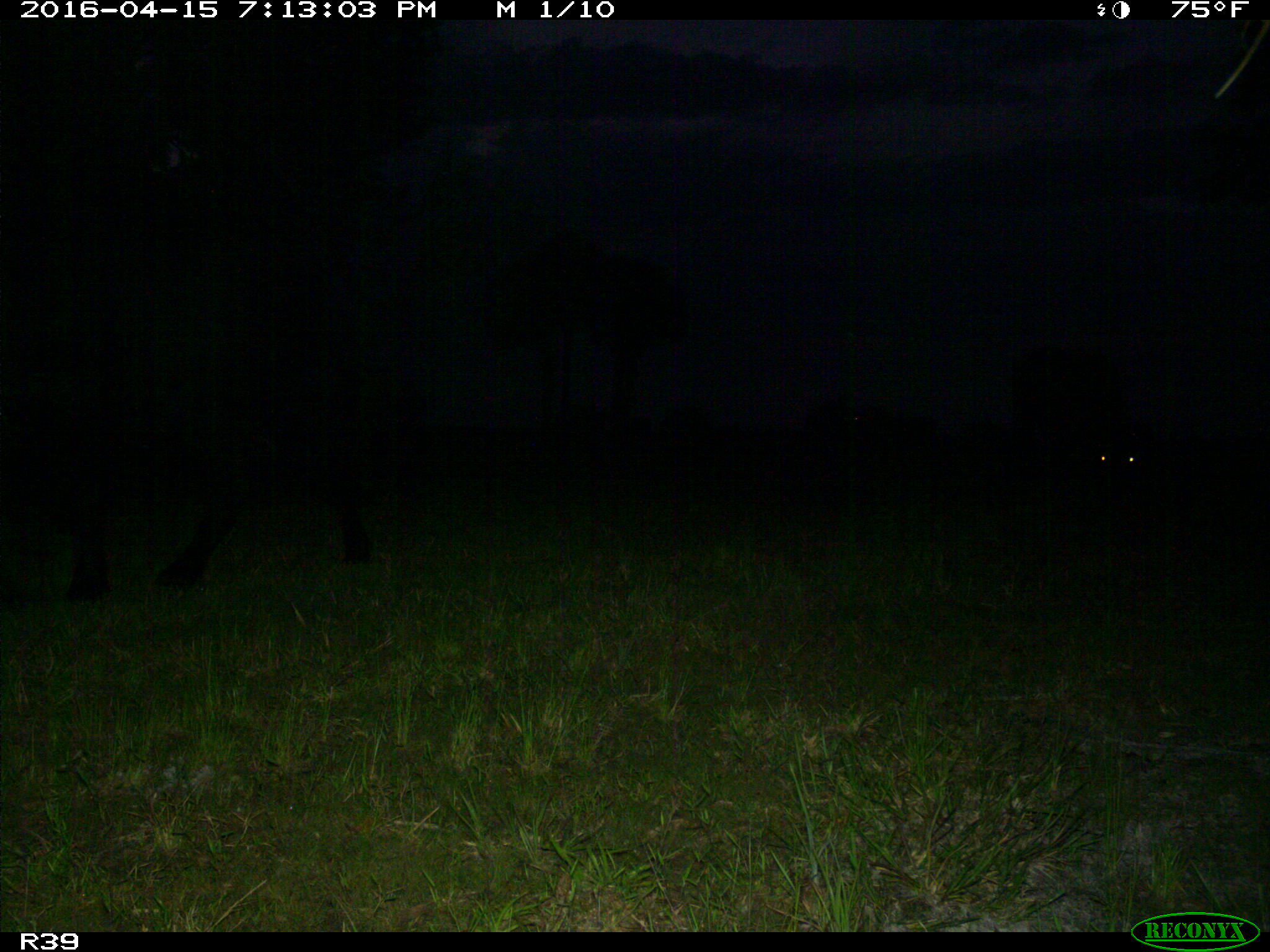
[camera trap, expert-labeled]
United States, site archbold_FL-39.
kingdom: Animalia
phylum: Chordata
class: Mammalia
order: Artiodactyla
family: Bovidae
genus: Bos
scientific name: Bos taurus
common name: domestic cow